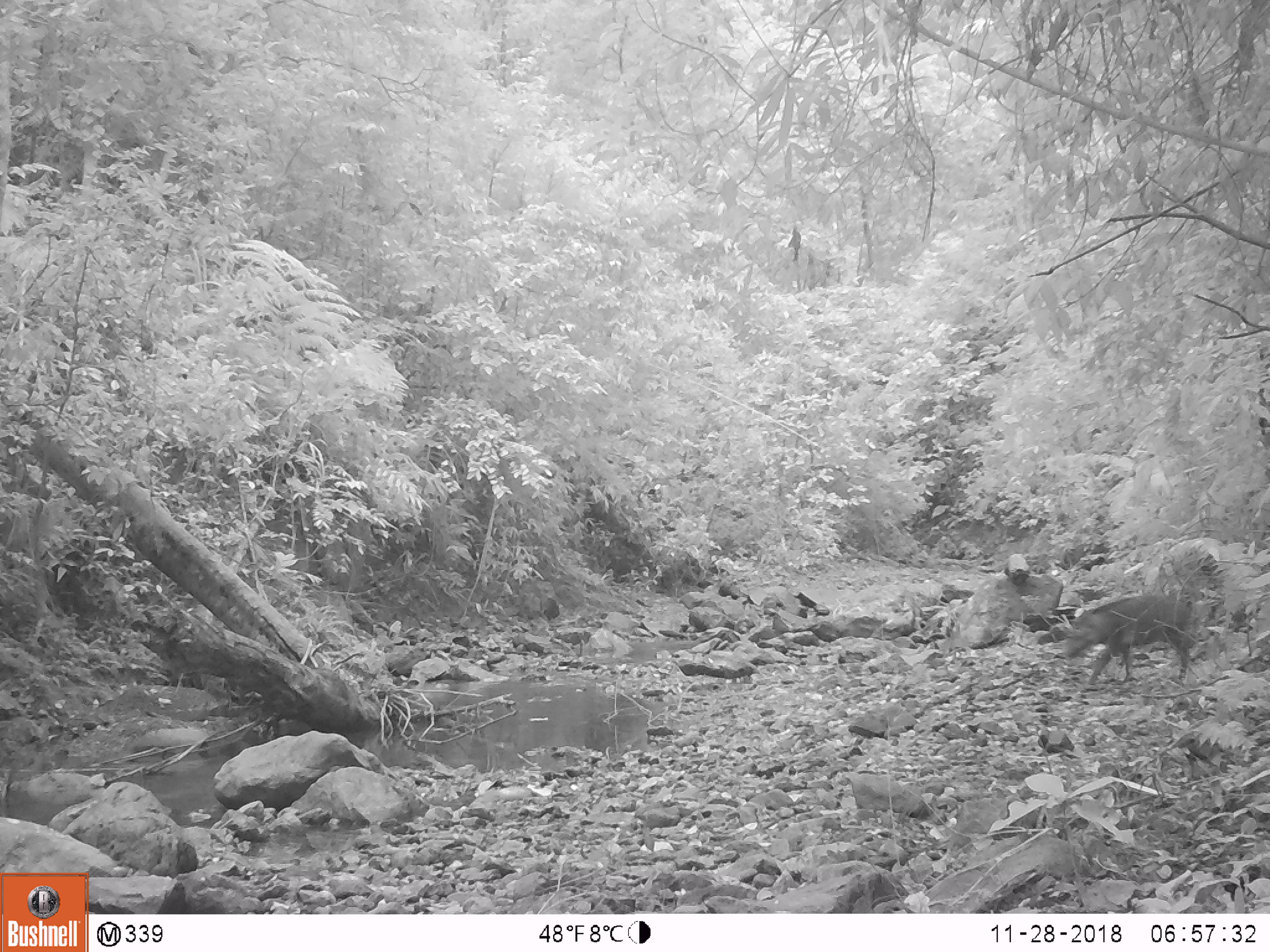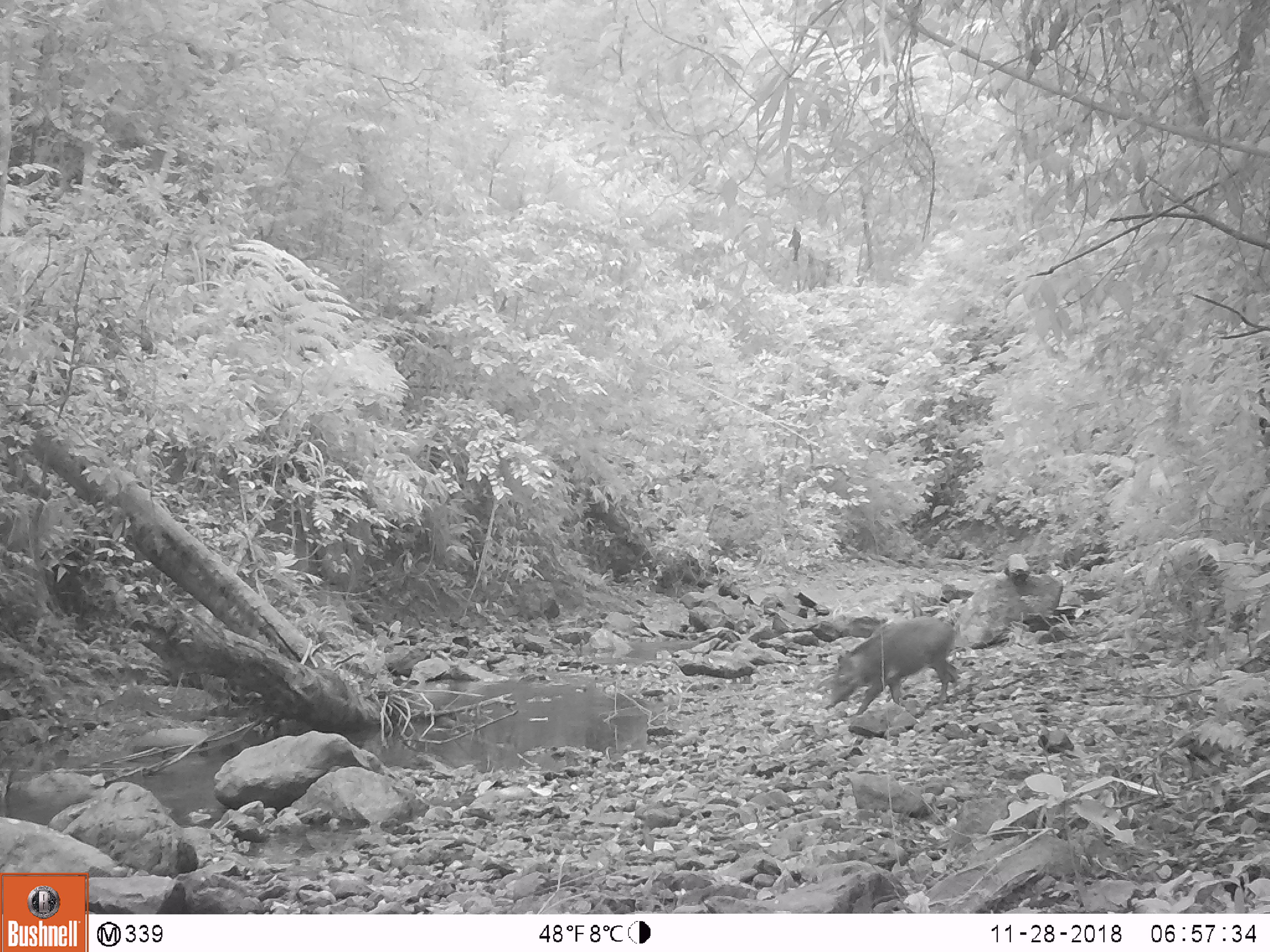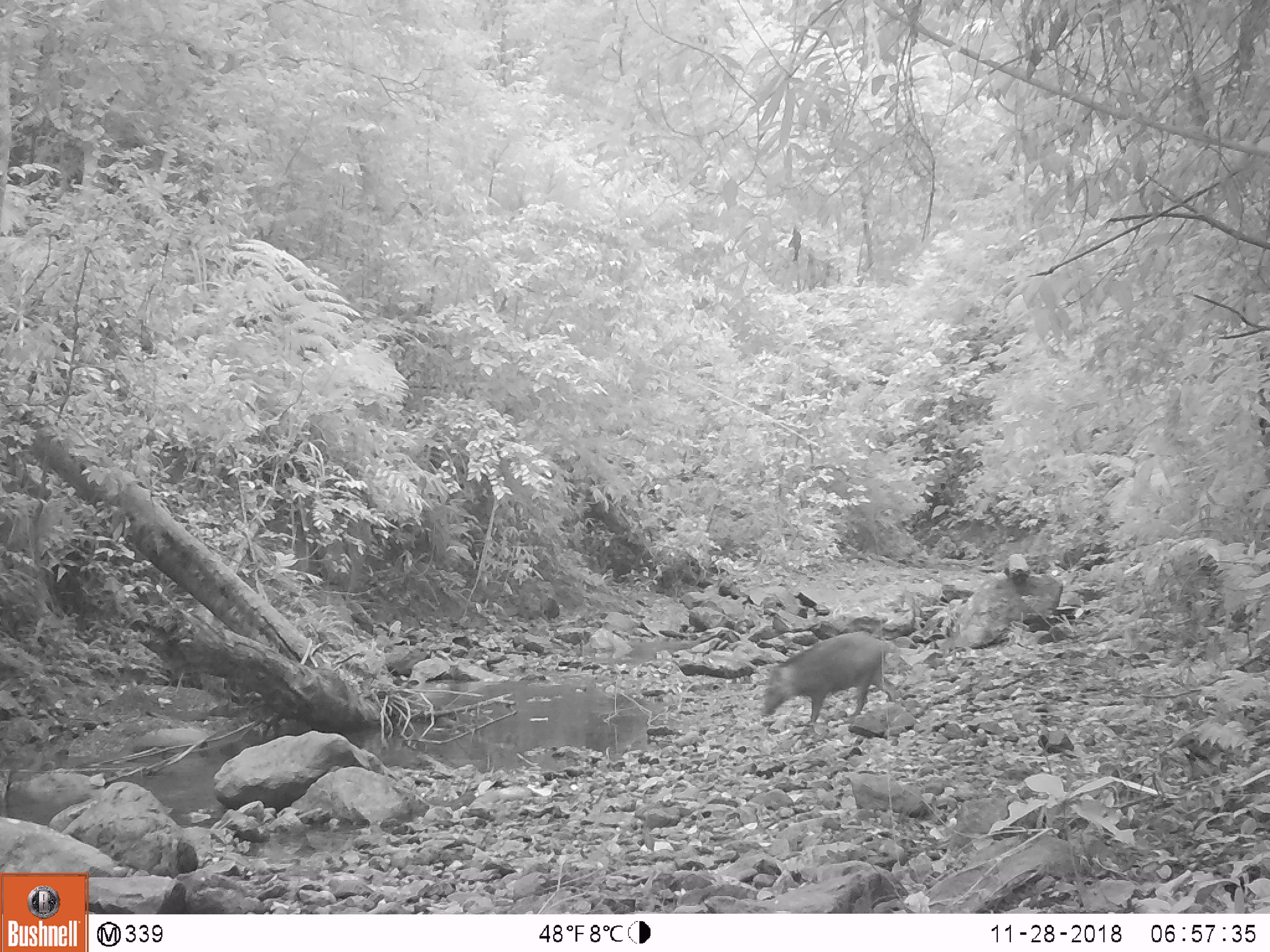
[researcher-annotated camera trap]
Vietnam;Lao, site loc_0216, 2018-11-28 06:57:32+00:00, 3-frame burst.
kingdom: Animalia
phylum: Chordata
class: Mammalia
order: Artiodactyla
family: Suidae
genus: Sus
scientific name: Sus scrofa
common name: eurasian wild pig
Eurasian wild pig (Sus scrofa). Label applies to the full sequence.